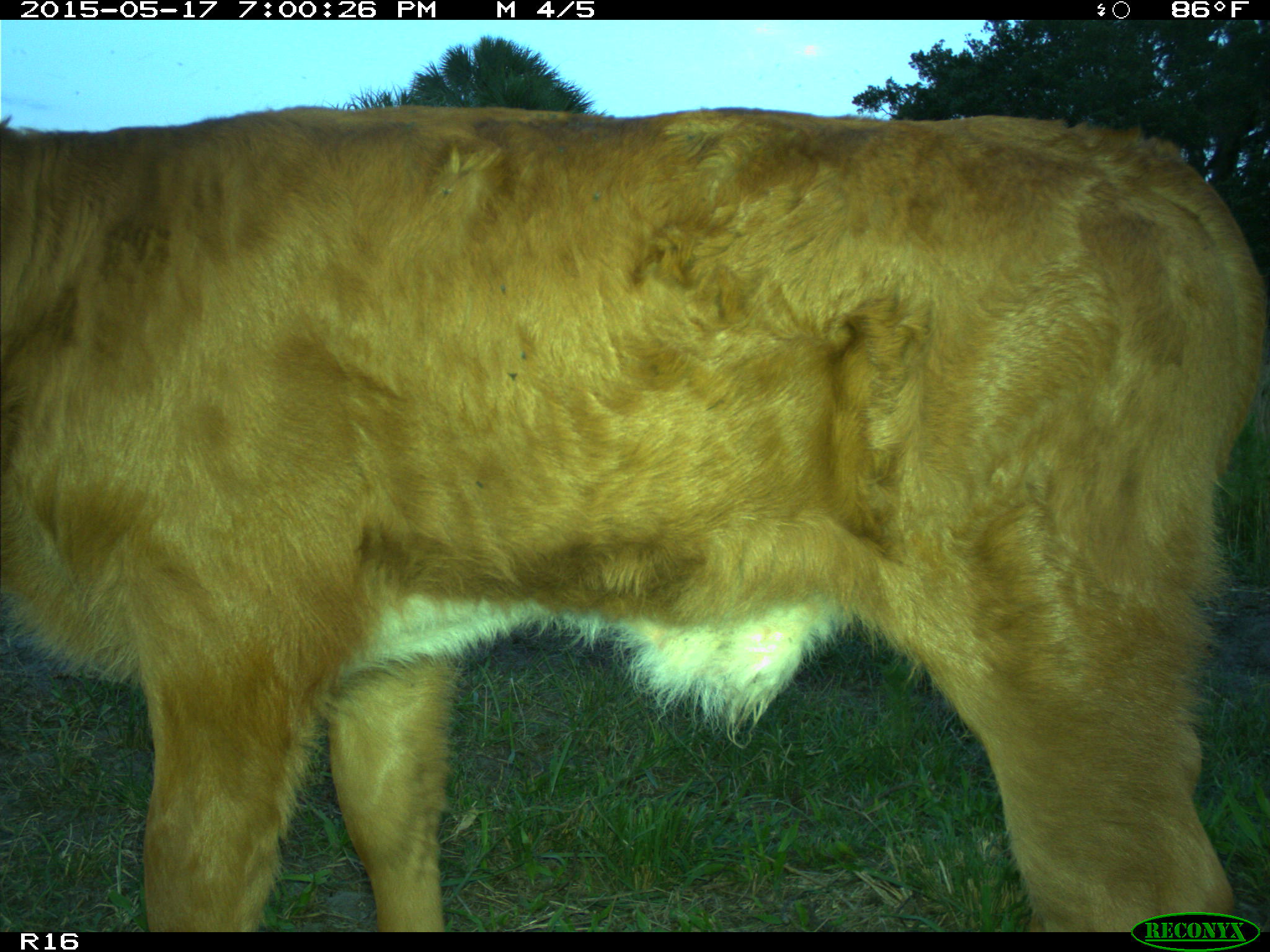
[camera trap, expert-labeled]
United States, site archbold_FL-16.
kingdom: Animalia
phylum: Chordata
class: Mammalia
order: Artiodactyla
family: Bovidae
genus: Bos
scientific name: Bos taurus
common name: domestic cow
Bos taurus (domestic cow).